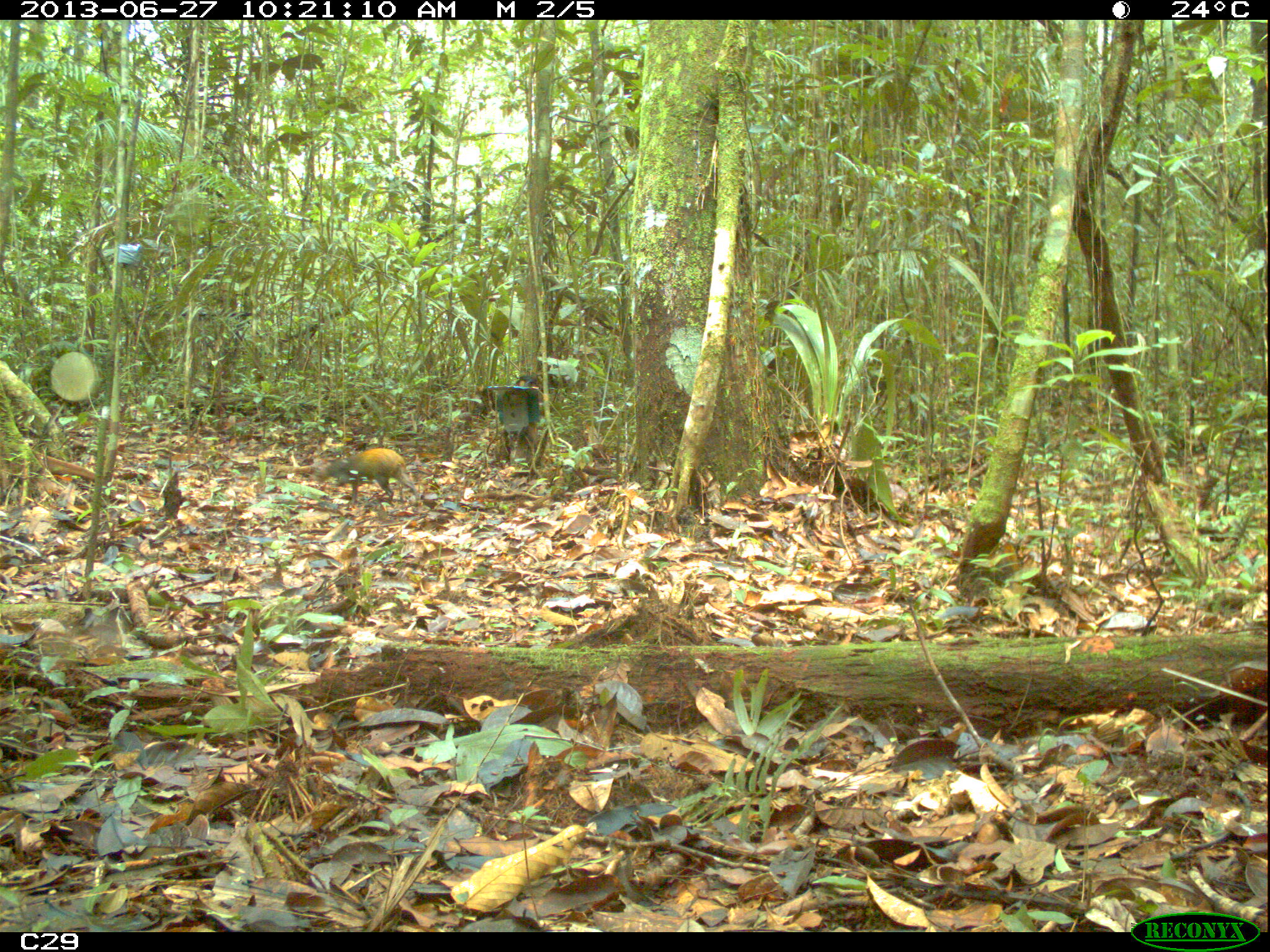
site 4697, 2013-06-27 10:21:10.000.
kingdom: Animalia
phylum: Chordata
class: Mammalia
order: Rodentia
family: Dasyproctidae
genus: Dasyprocta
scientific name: Dasyprocta leporina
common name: red-rumped agouti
Dasyprocta leporina (red-rumped agouti), count 1, age adult.